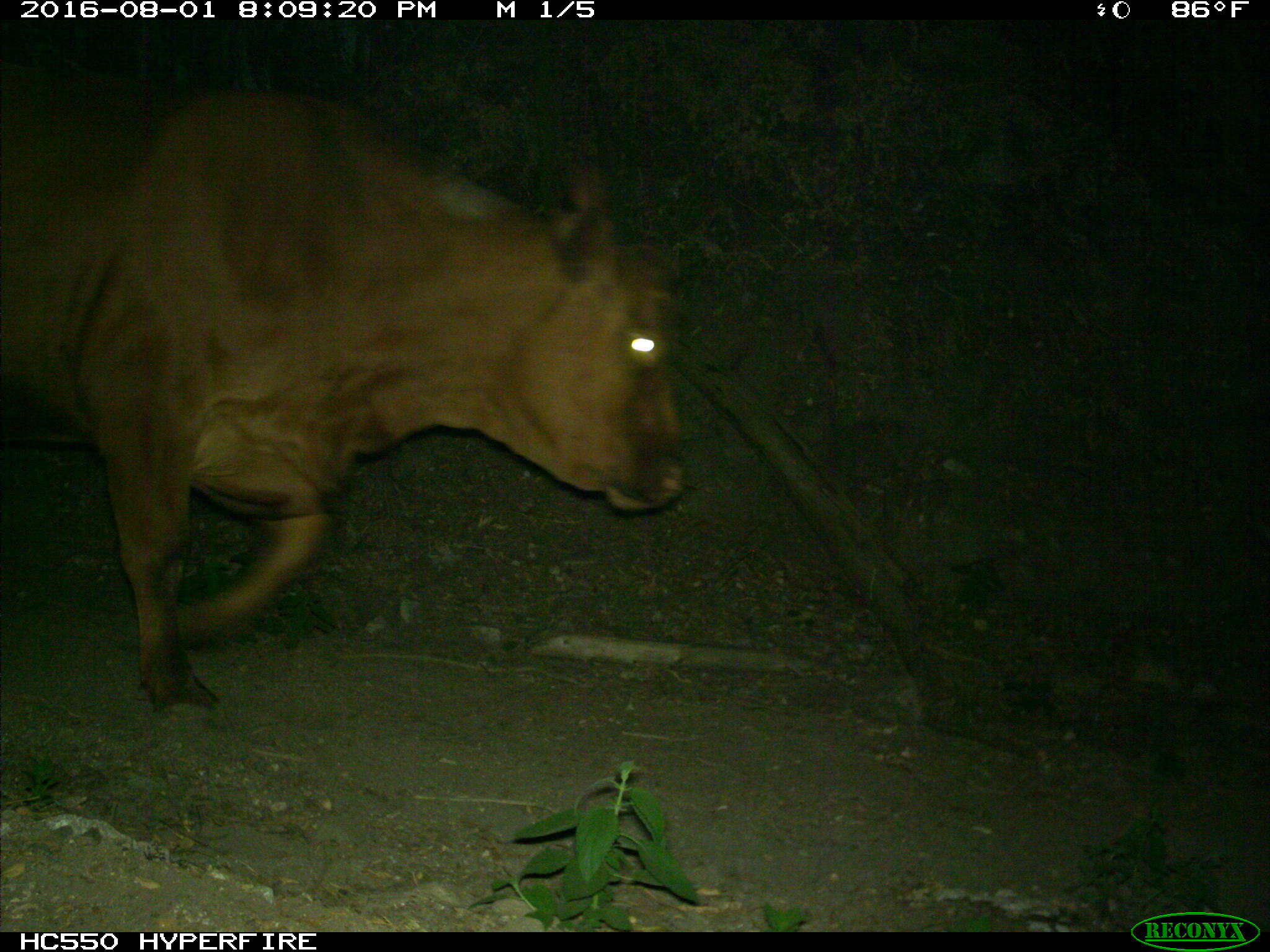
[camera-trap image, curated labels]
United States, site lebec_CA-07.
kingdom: Animalia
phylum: Chordata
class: Mammalia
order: Artiodactyla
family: Bovidae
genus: Bos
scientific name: Bos taurus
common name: domestic cow